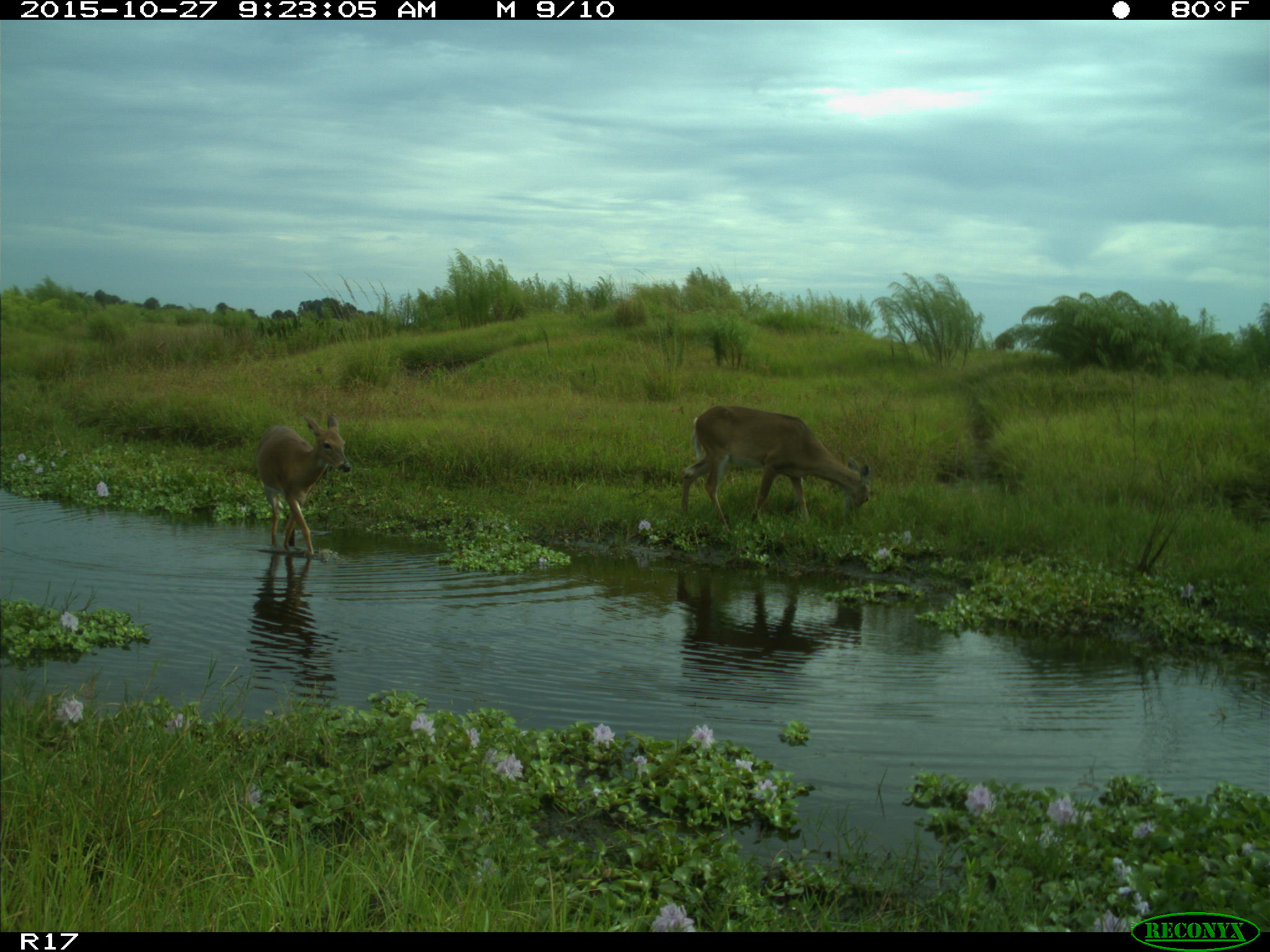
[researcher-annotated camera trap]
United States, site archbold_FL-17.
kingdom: Animalia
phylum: Chordata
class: Mammalia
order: Artiodactyla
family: Cervidae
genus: Odocoileus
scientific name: Odocoileus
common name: deer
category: unidentified deer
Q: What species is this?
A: Unidentified deer (deer) (Odocoileus).